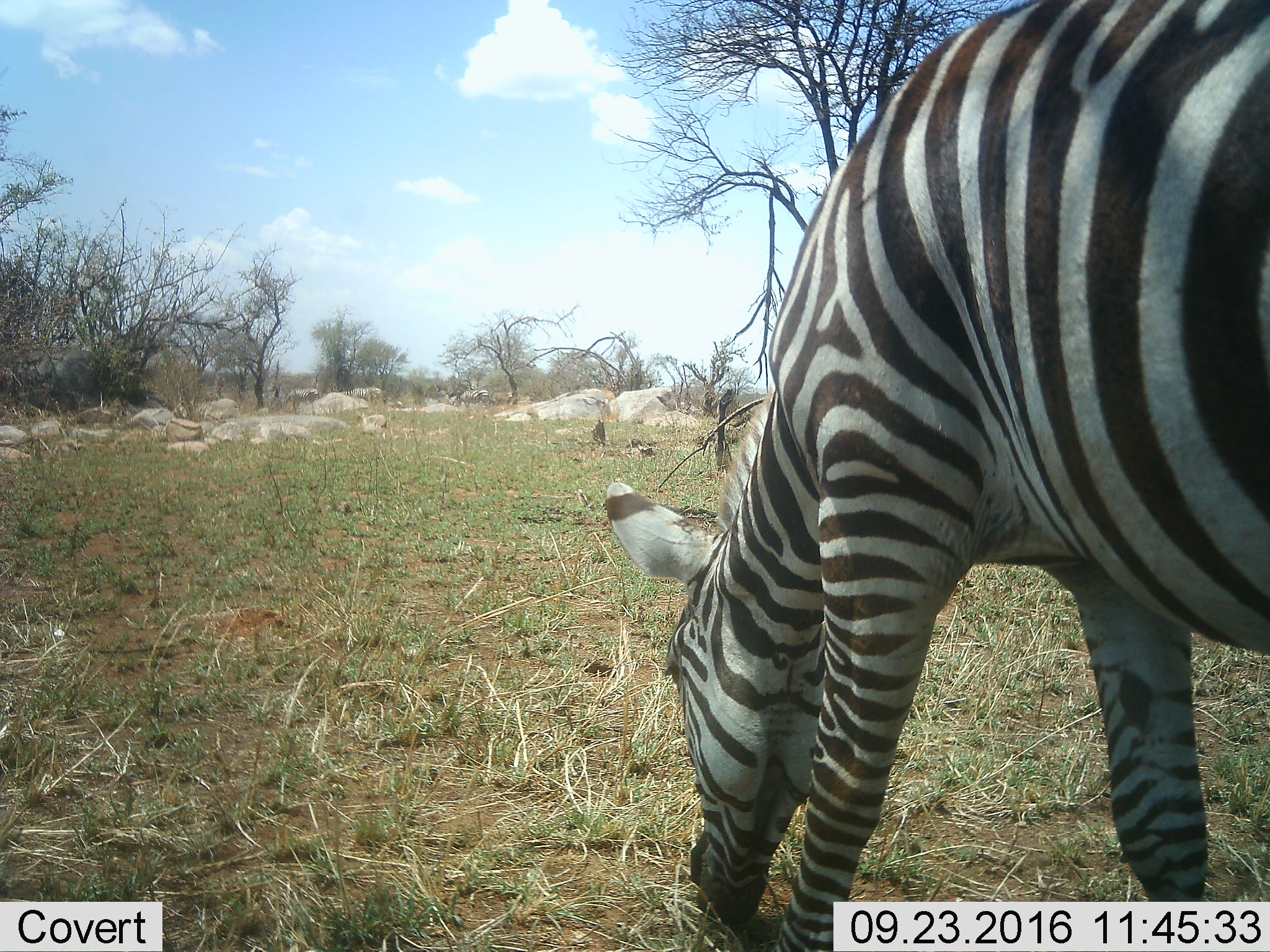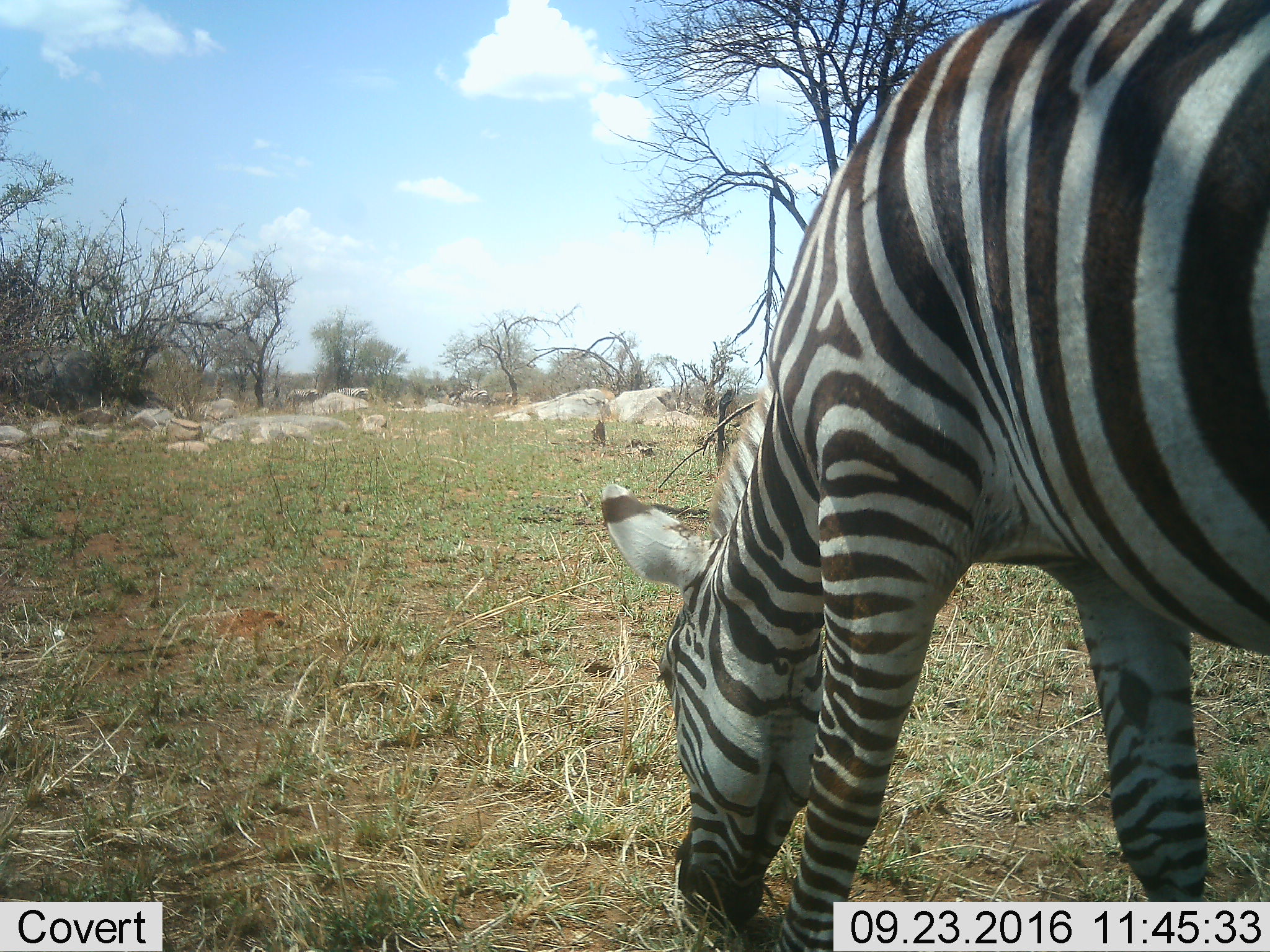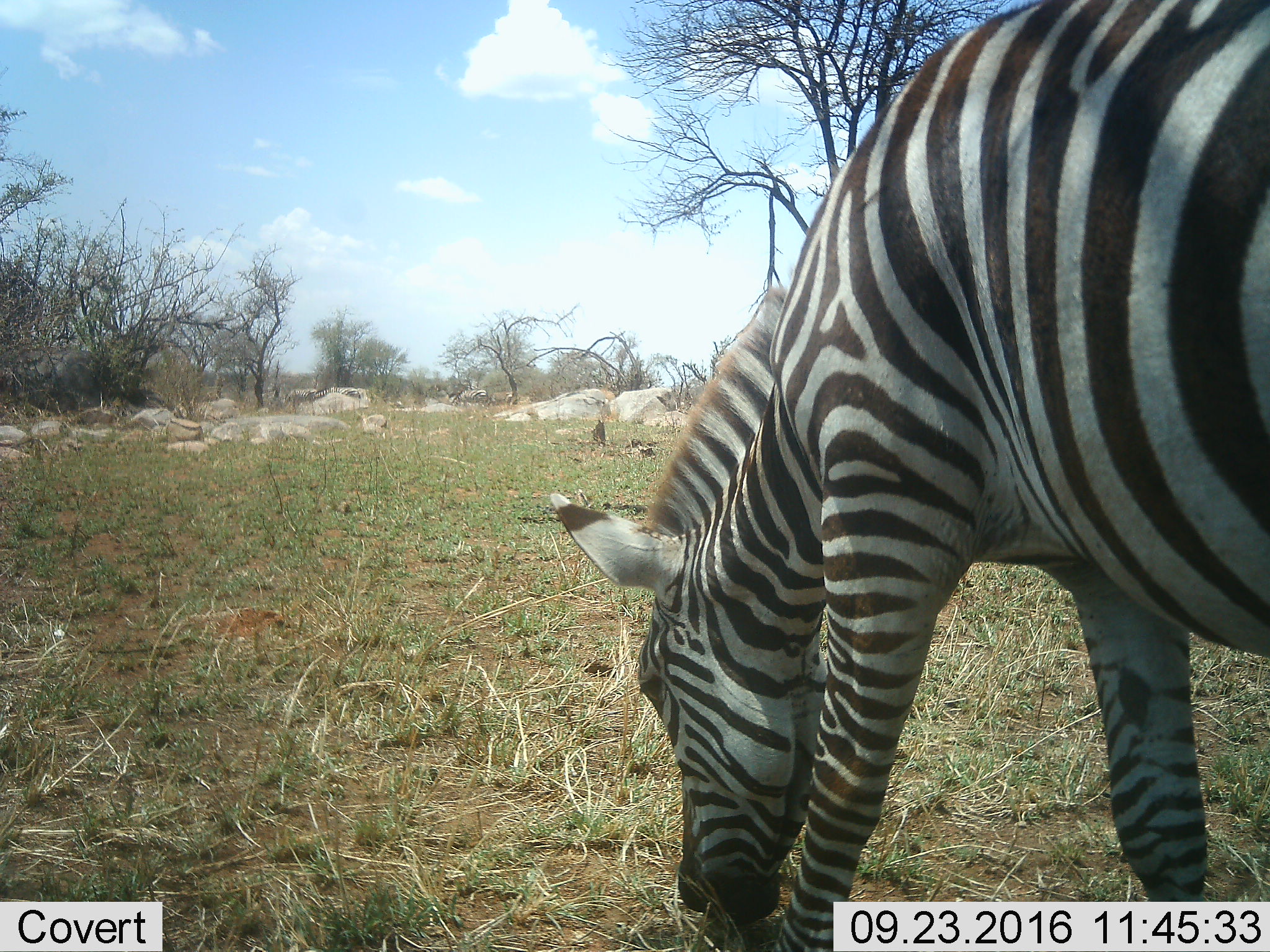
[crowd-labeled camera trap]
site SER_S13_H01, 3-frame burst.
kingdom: Animalia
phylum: Chordata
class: Mammalia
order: Perissodactyla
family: Equidae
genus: Equus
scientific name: Equus quagga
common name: plains zebra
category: zebraplains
Zebraplains (plains zebra) (Equus quagga), count 1. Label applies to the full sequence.